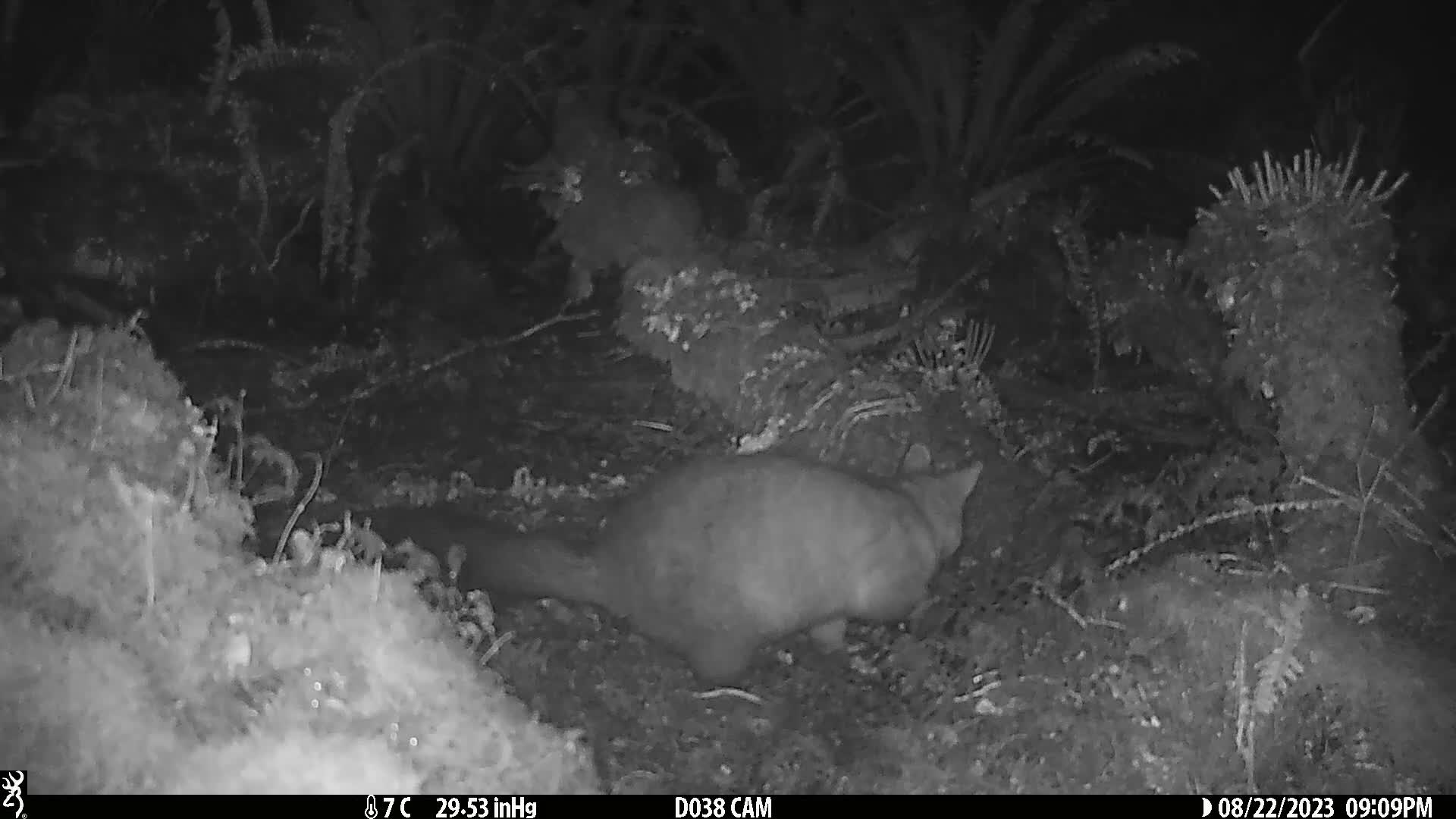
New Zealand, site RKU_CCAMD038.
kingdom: Animalia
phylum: Chordata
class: Mammalia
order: Diprotodontia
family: Phalangeridae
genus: Trichosurus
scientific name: Trichosurus vulpecula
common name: common brushtail possum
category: possum